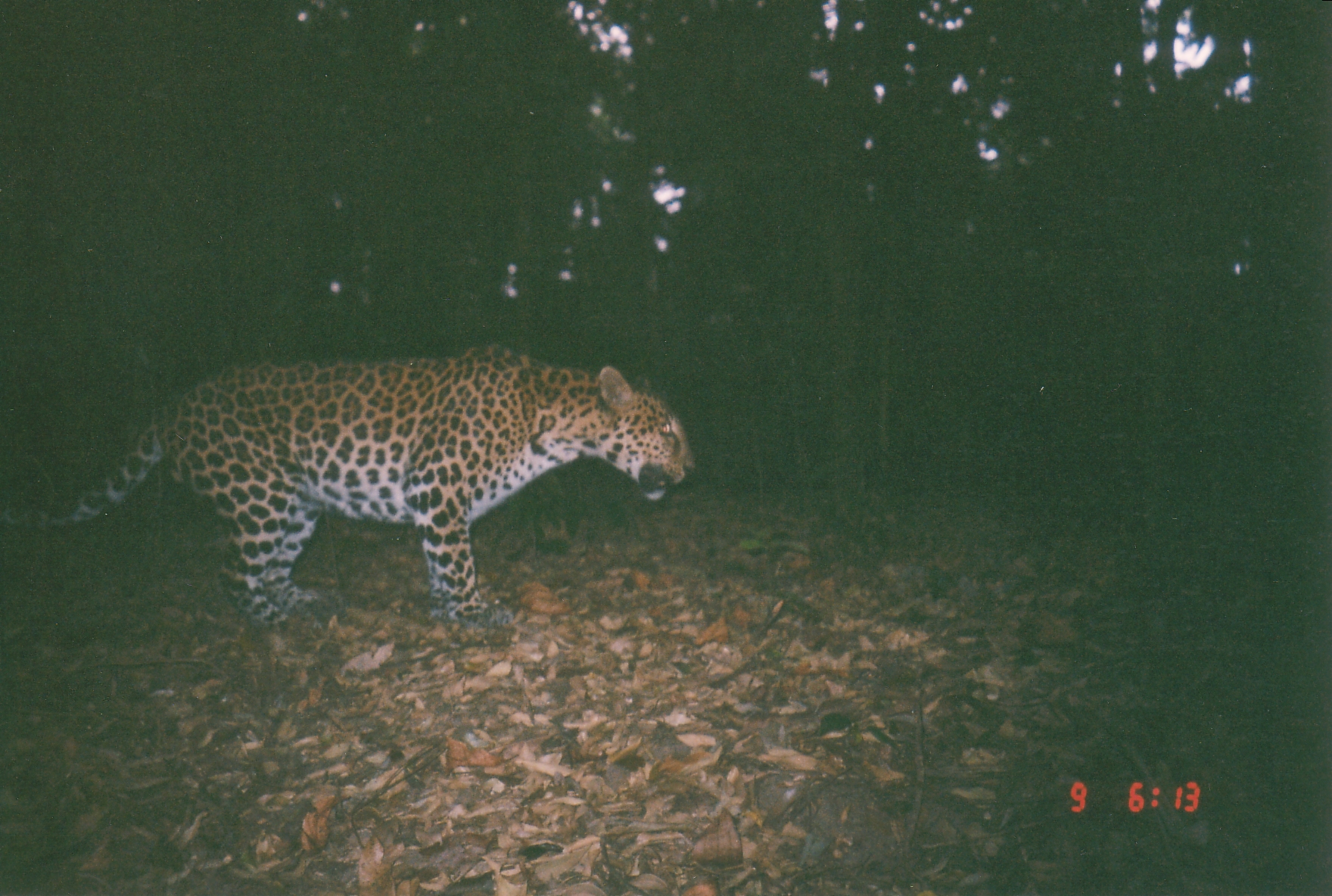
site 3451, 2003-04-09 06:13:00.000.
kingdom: Animalia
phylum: Chordata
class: Mammalia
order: Carnivora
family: Felidae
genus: Panthera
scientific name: Panthera pardus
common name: leopard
Panthera pardus (leopard), count 1.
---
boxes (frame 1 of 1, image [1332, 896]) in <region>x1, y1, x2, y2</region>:
panthera pardus: <region>0, 340, 699, 633</region>